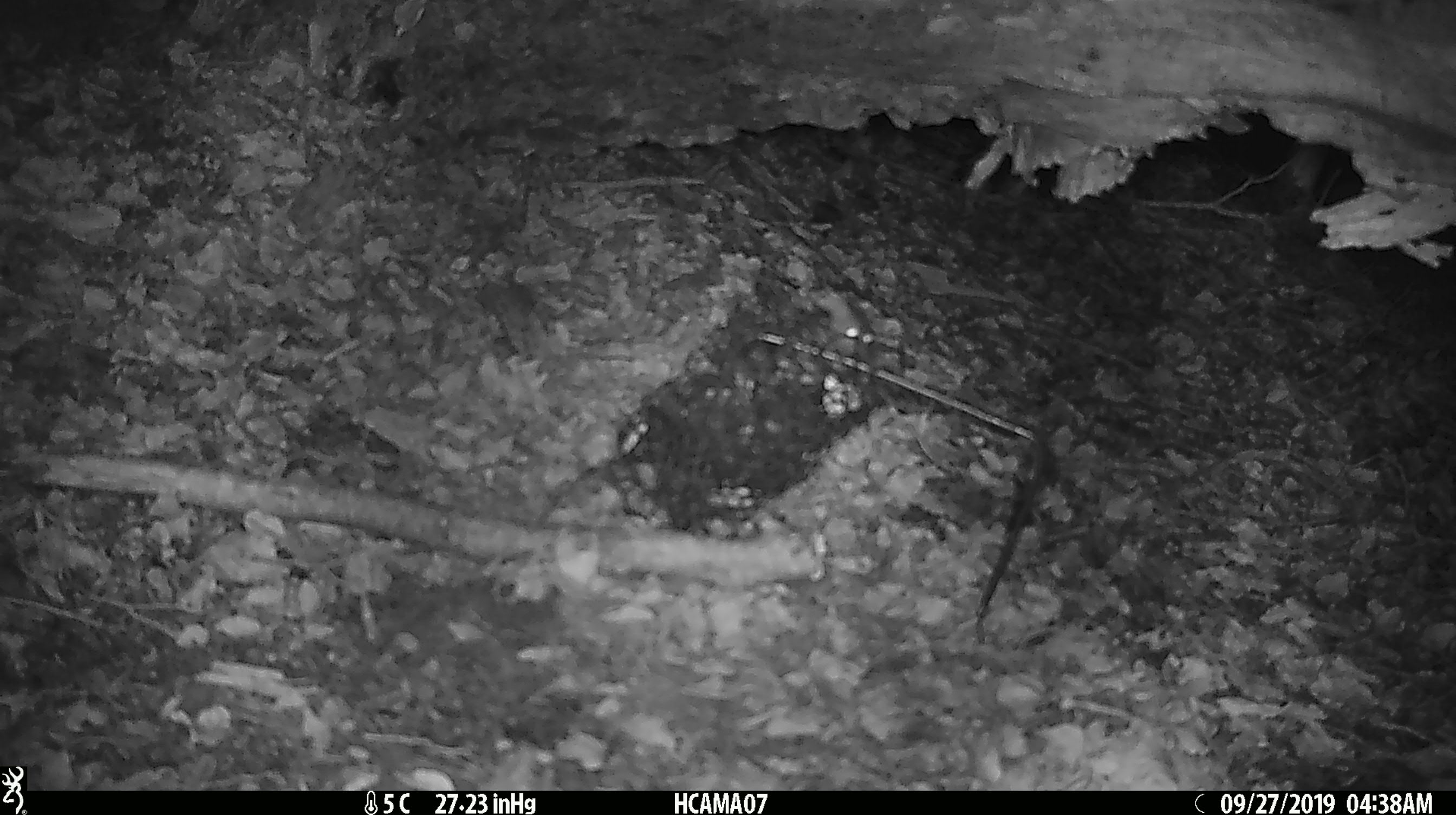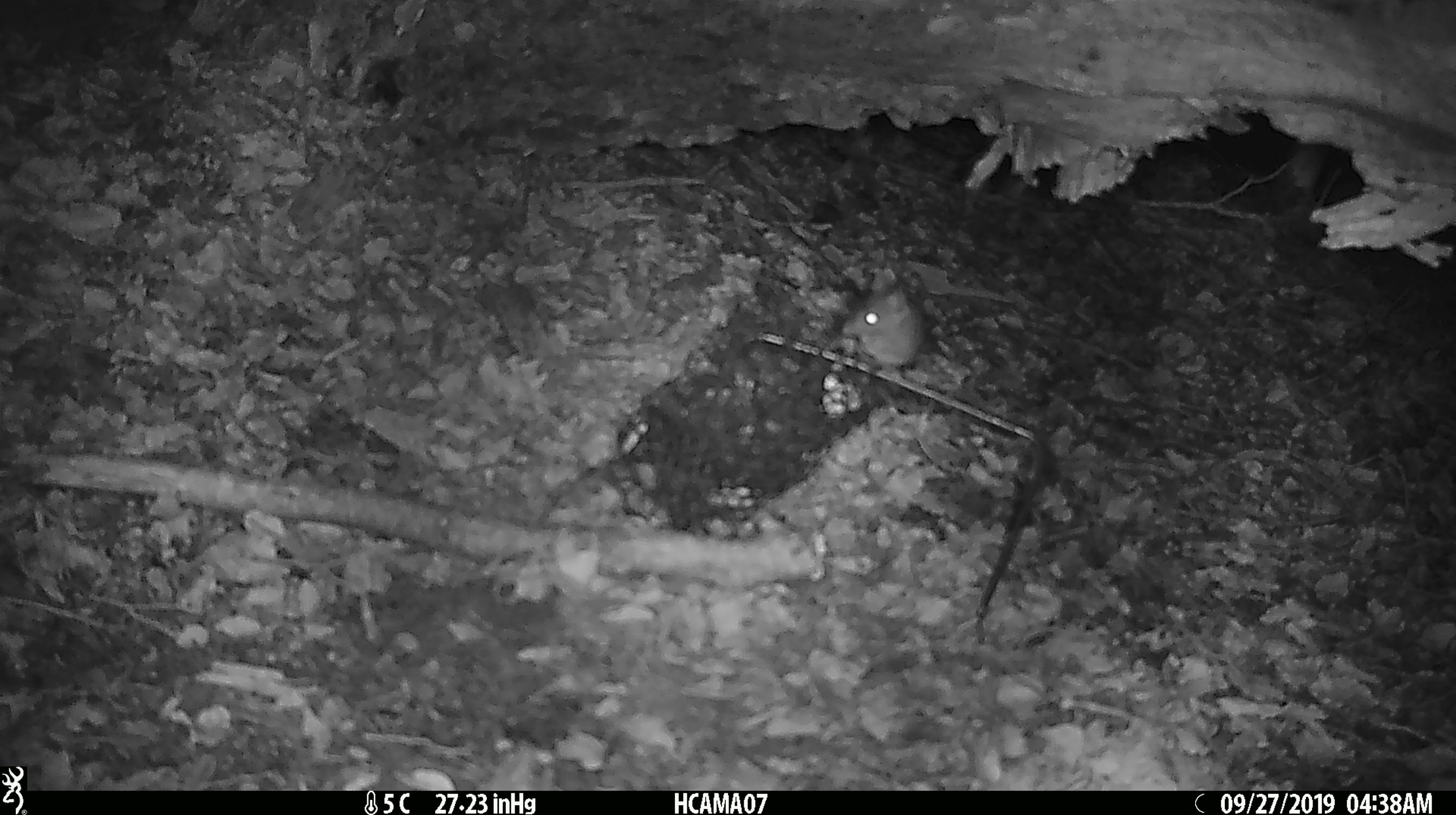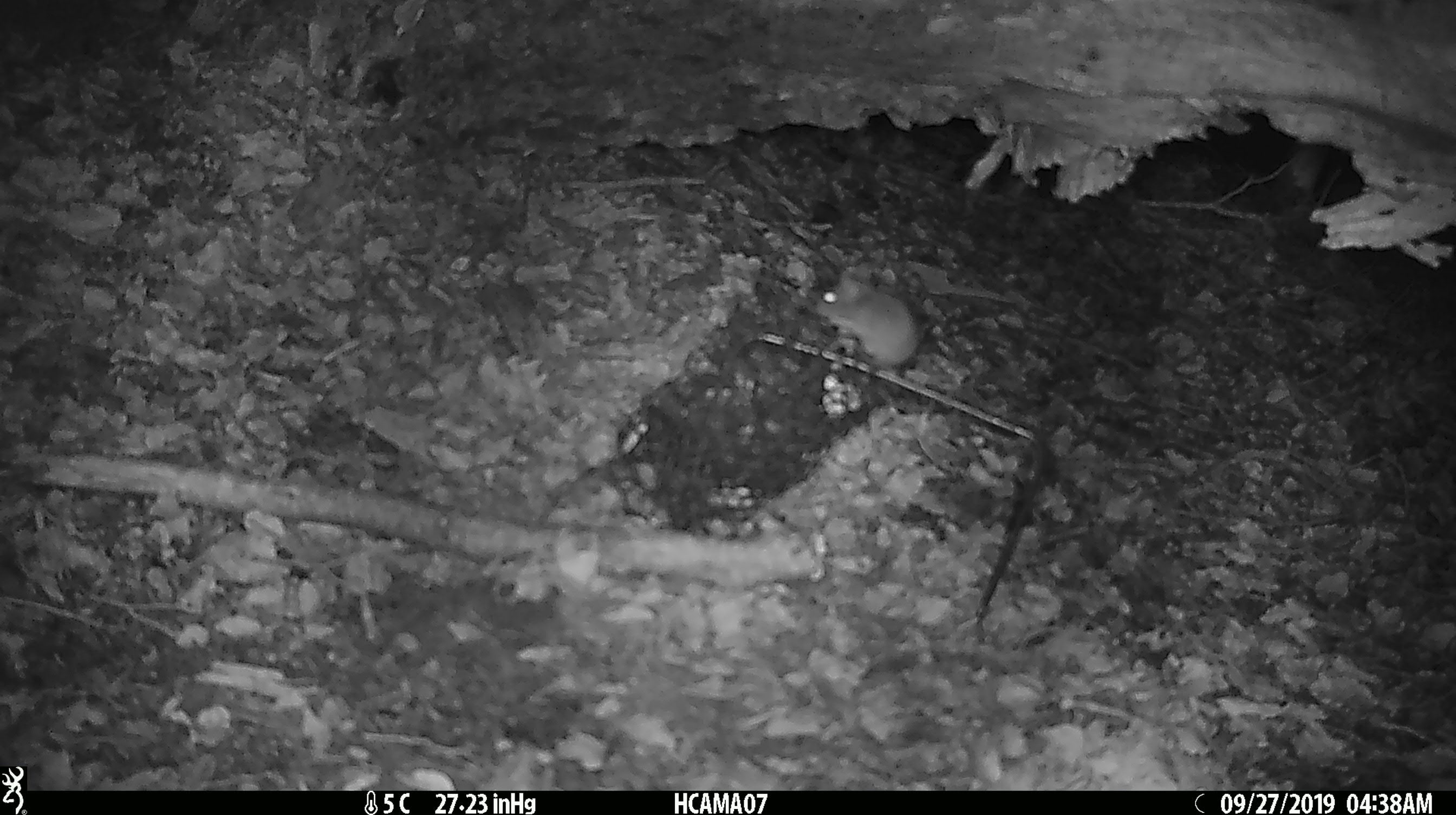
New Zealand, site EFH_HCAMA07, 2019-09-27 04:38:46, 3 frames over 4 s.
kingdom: Animalia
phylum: Chordata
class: Mammalia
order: Rodentia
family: Muridae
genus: Mus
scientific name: Mus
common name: mouse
Mouse (Mus).